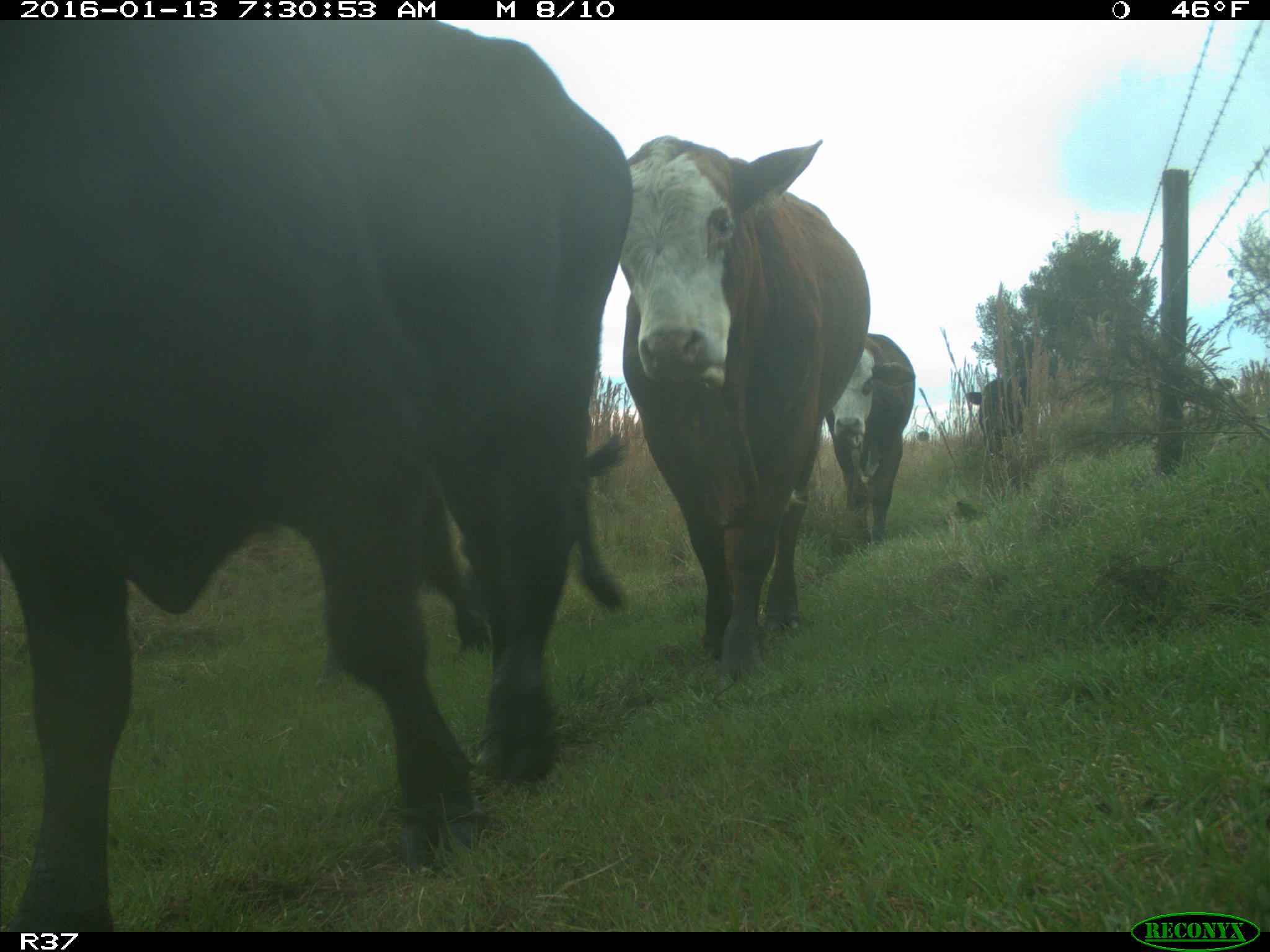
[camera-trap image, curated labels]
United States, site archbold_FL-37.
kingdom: Animalia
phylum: Chordata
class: Mammalia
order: Artiodactyla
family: Bovidae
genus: Bos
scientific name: Bos taurus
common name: domestic cow